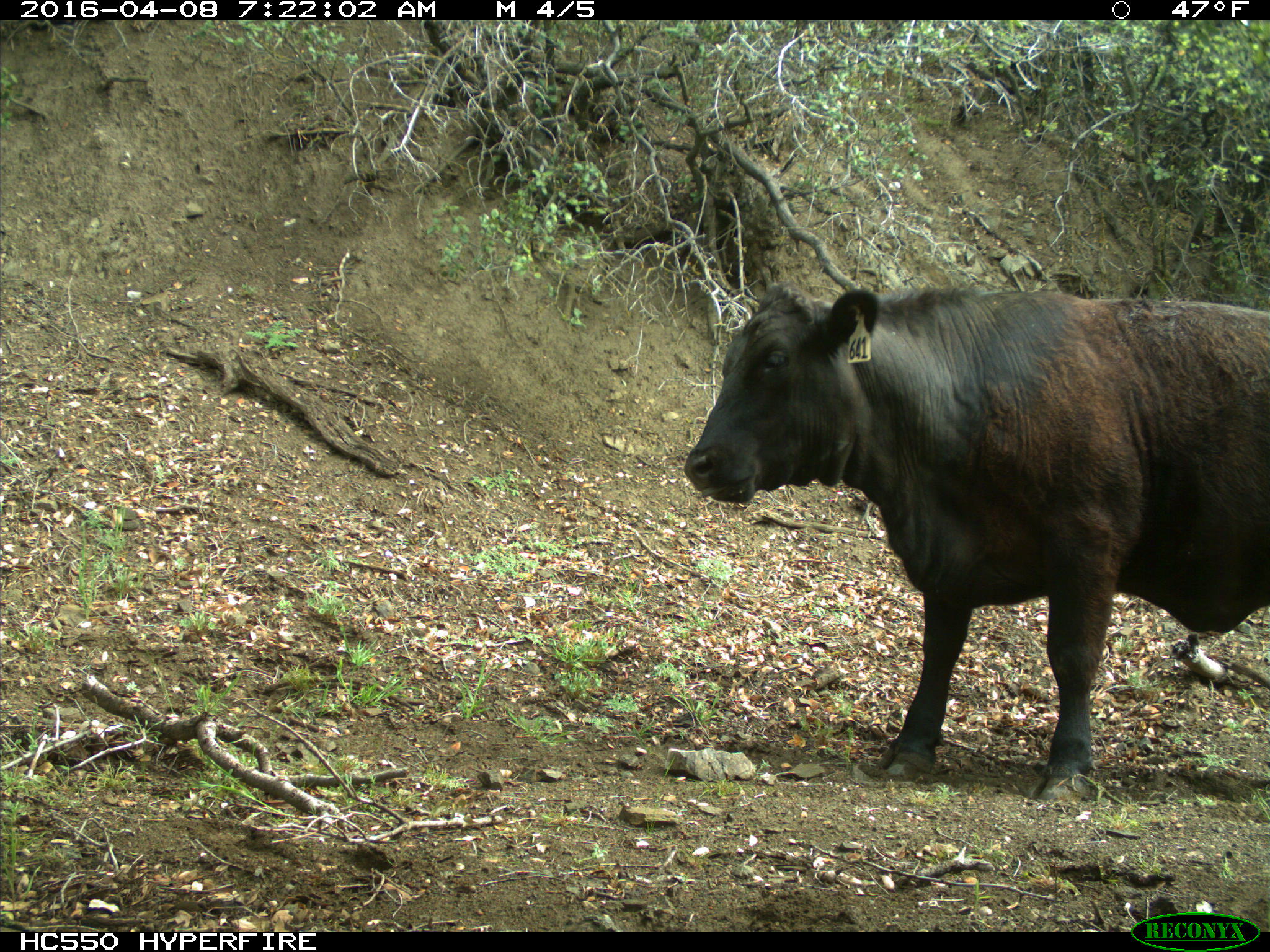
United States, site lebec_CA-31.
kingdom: Animalia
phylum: Chordata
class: Mammalia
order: Artiodactyla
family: Bovidae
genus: Bos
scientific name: Bos taurus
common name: domestic cow